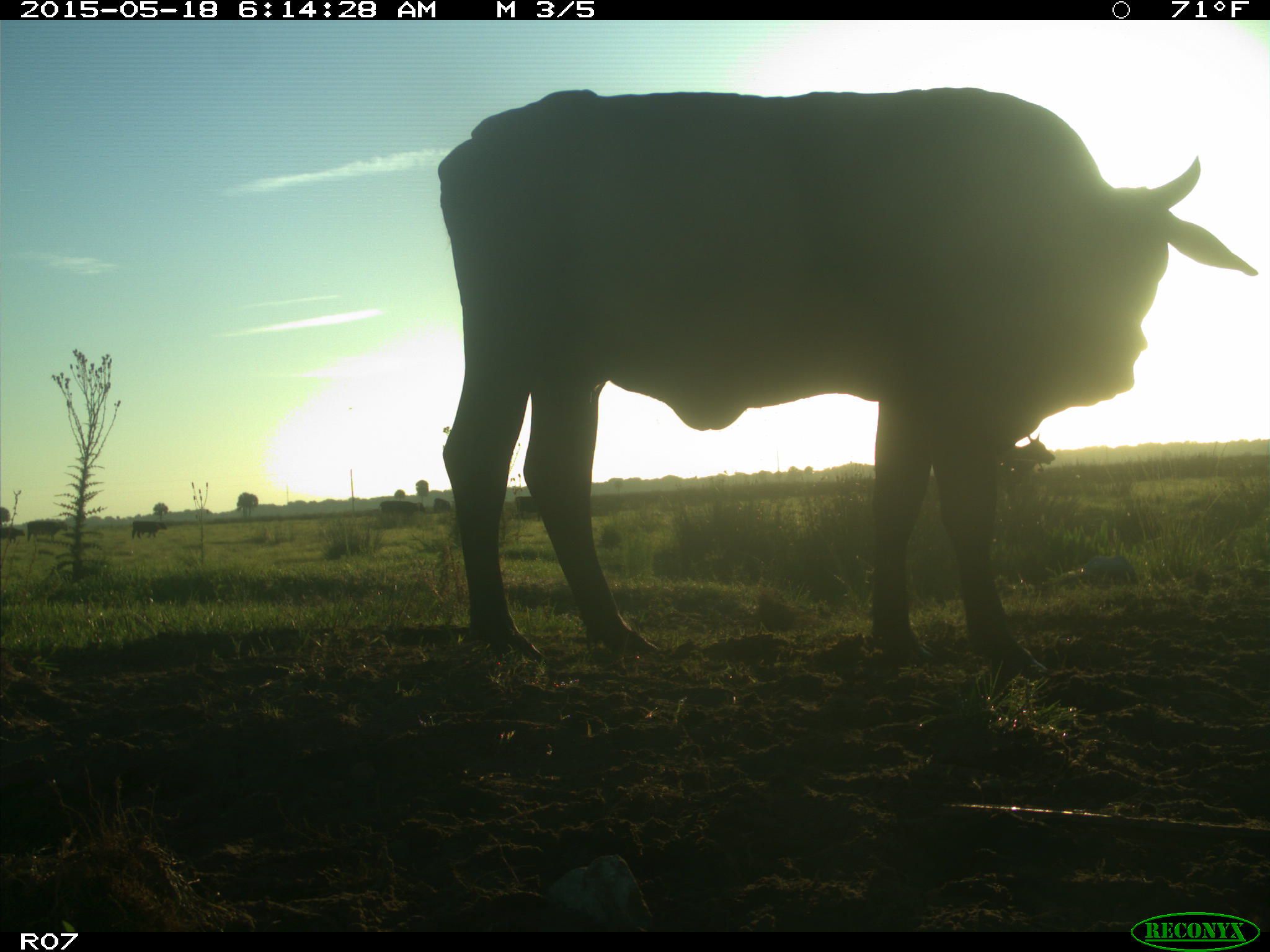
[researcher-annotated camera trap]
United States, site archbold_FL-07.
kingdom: Animalia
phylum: Chordata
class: Mammalia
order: Artiodactyla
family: Bovidae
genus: Bos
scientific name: Bos taurus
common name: domestic cow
Bos taurus (domestic cow).